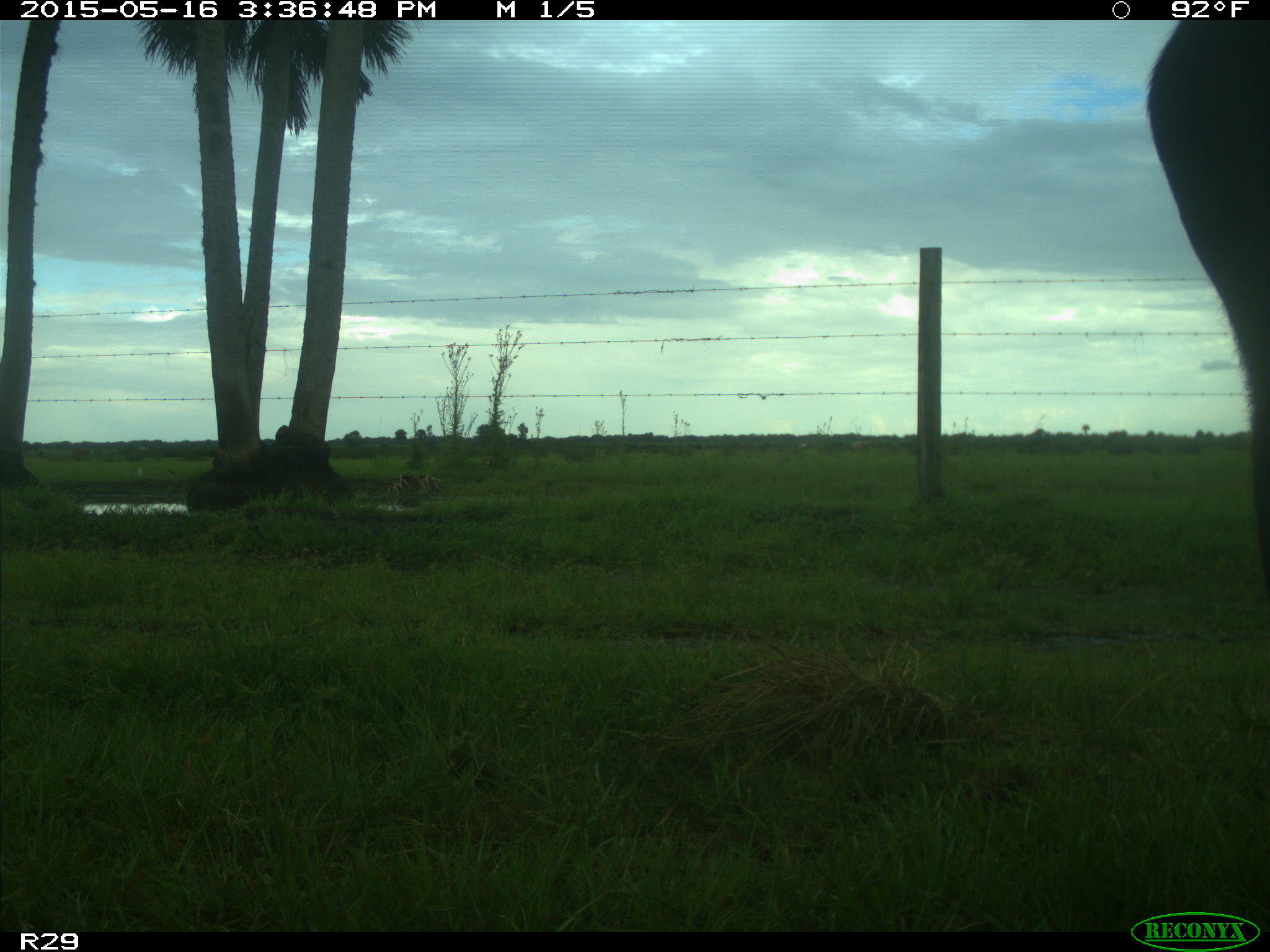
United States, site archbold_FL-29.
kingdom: Animalia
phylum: Chordata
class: Mammalia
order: Artiodactyla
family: Bovidae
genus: Bos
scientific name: Bos taurus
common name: domestic cow